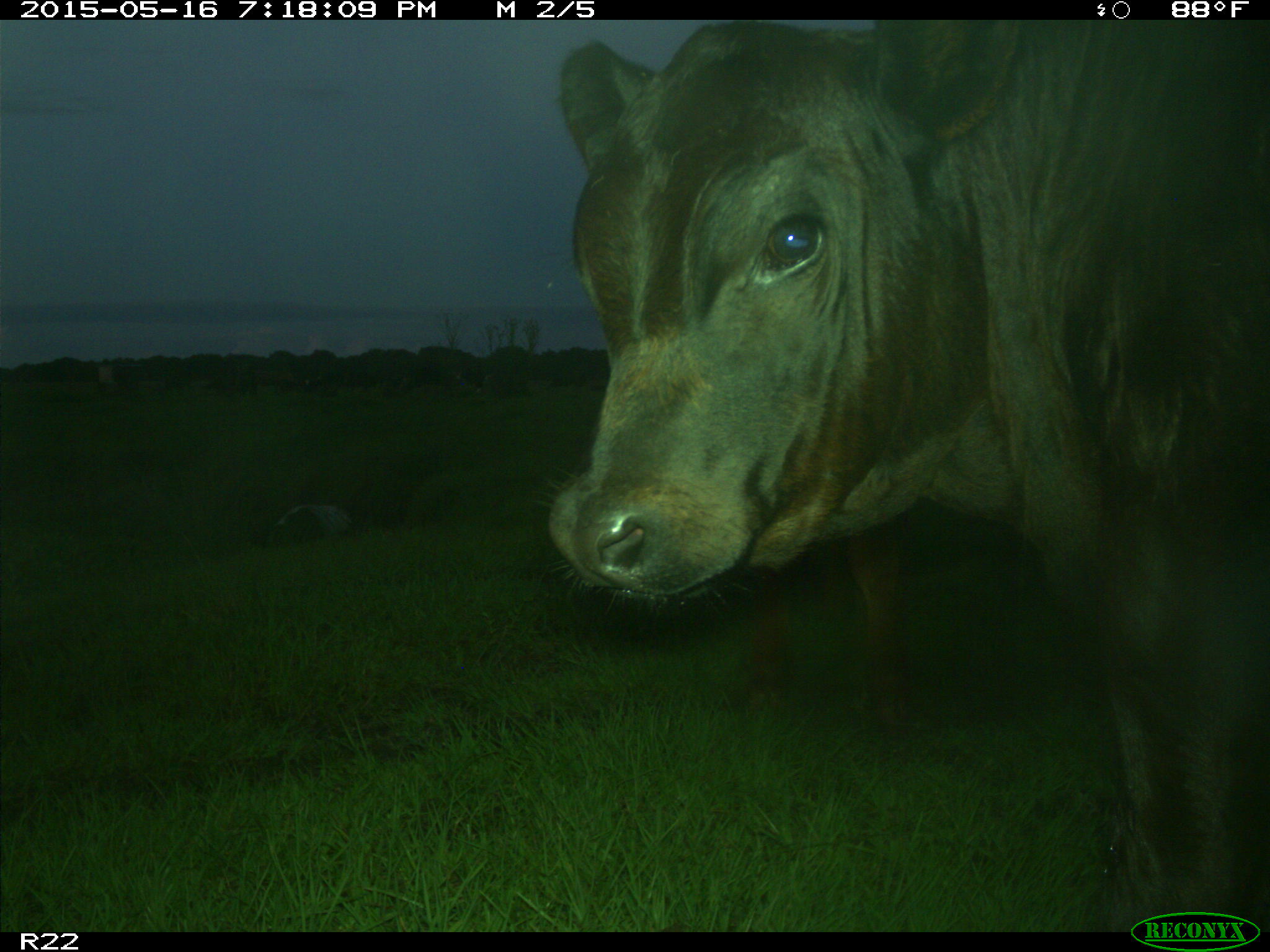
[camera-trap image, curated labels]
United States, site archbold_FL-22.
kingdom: Animalia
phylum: Chordata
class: Mammalia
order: Artiodactyla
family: Bovidae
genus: Bos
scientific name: Bos taurus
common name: domestic cow